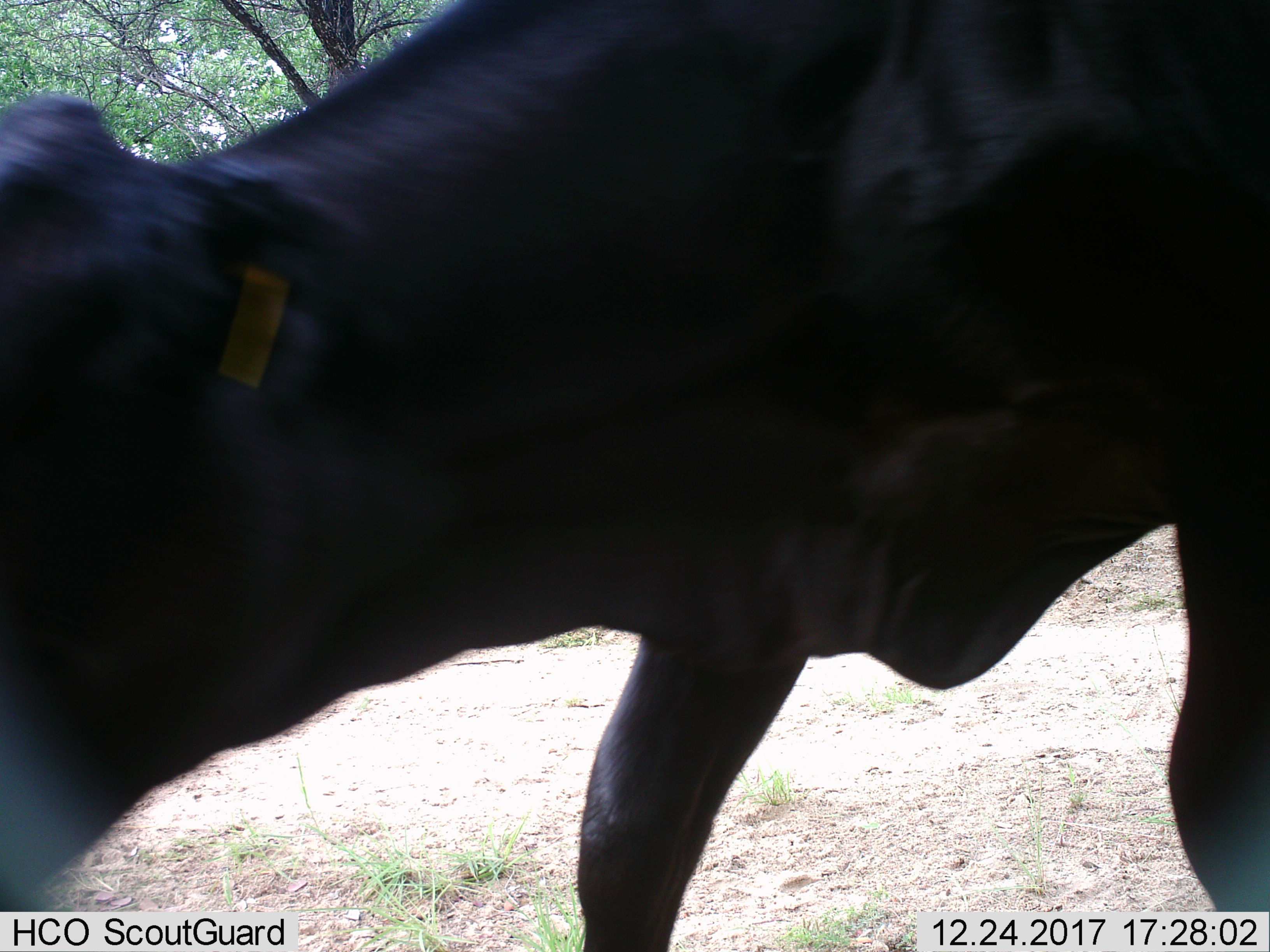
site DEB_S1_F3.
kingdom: Animalia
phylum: Chordata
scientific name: Vertebrata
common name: domestic animal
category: domesticanimal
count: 1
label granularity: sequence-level